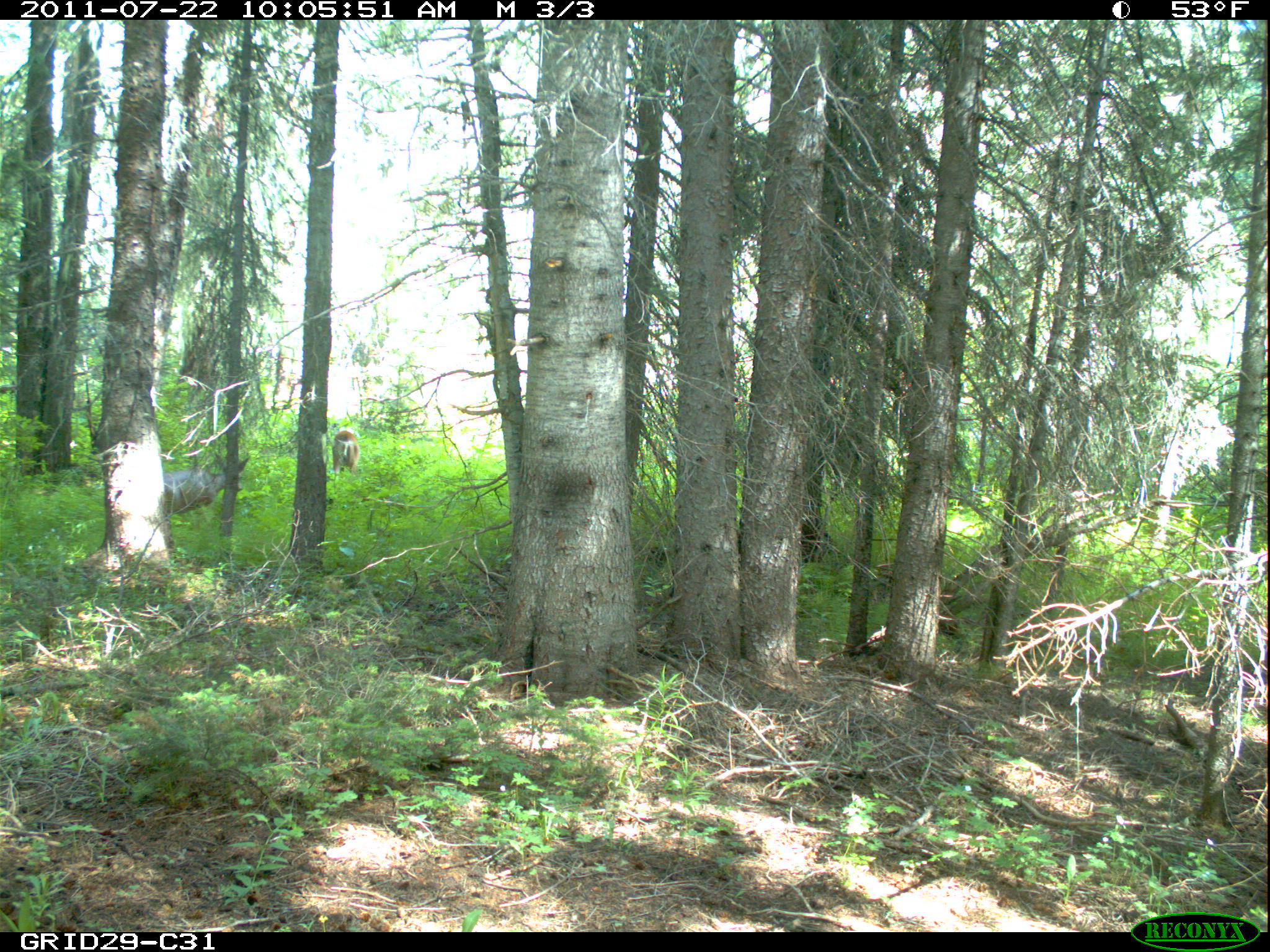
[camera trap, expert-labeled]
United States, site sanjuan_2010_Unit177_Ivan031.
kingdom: Animalia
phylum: Chordata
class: Mammalia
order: Artiodactyla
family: Cervidae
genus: Odocoileus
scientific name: Odocoileus hemionus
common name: mule deer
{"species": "Odocoileus hemionus (mule deer)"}